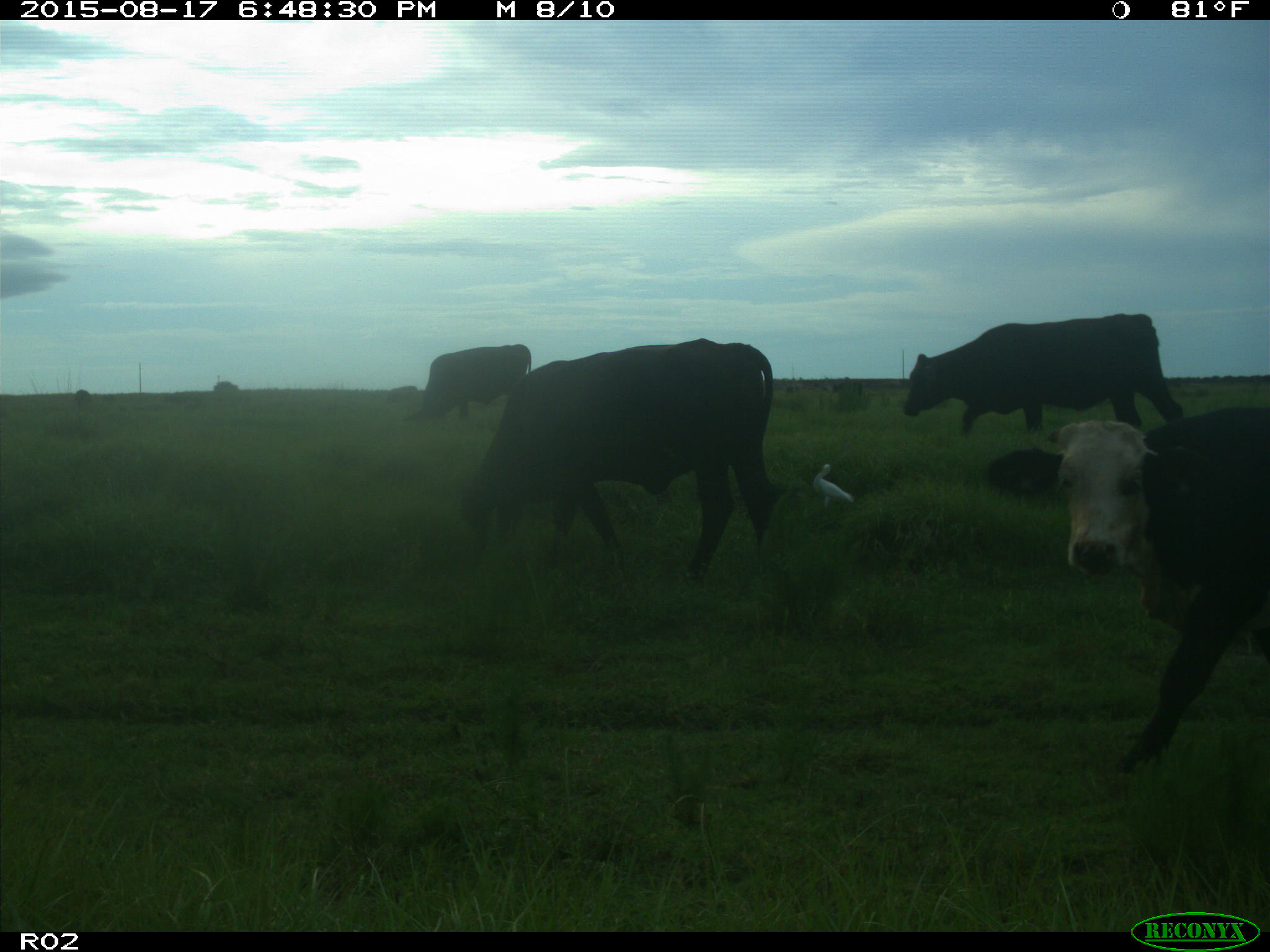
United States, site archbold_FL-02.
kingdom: Animalia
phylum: Chordata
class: Mammalia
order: Artiodactyla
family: Bovidae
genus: Bos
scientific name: Bos taurus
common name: domestic cow